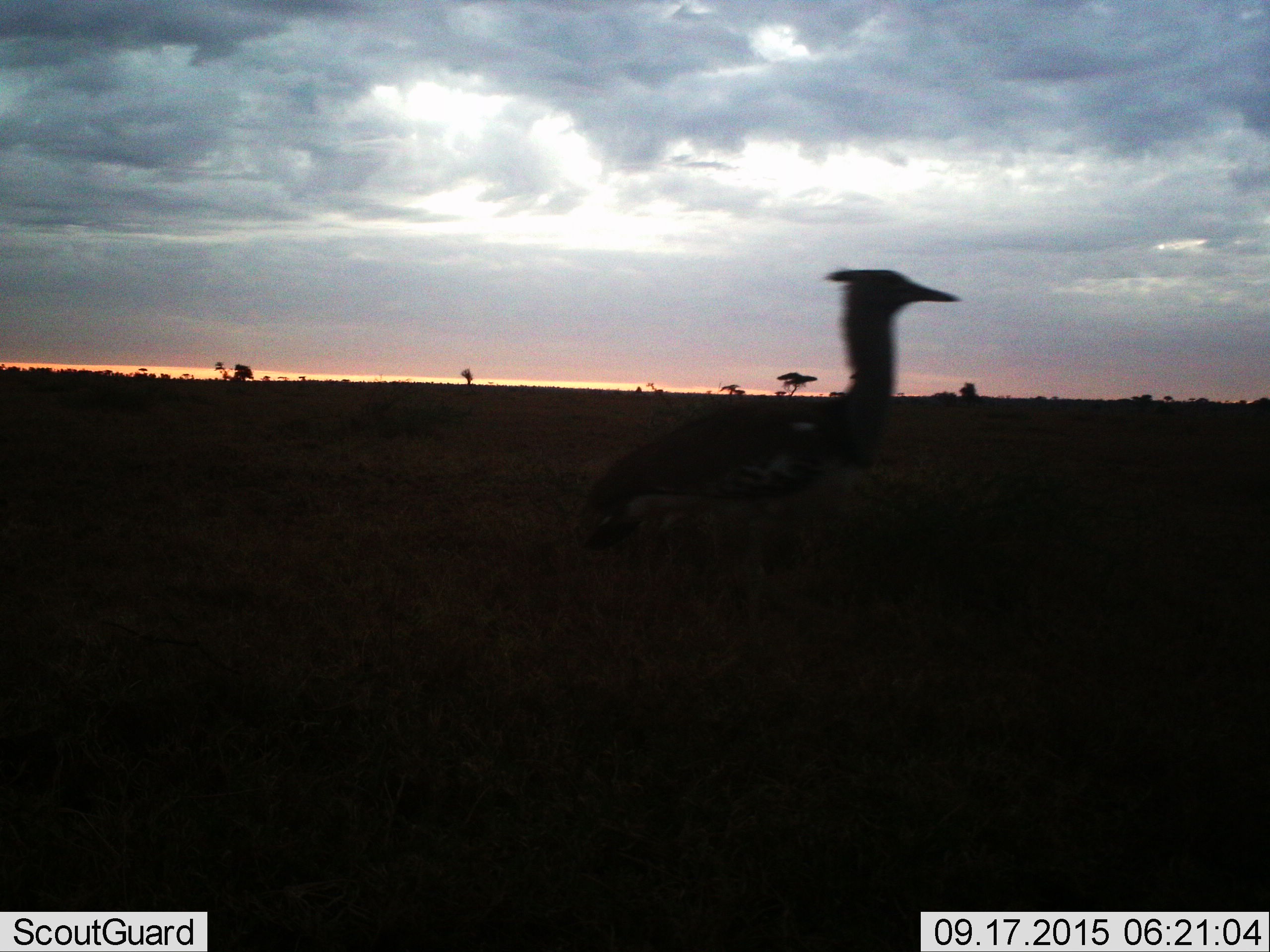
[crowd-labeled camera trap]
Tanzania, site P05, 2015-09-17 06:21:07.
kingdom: Animalia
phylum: Chordata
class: Aves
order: Otidiformes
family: Otididae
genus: Ardeotis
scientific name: Ardeotis kori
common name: kori bustard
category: koribustard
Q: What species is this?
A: Koribustard (kori bustard) (Ardeotis kori).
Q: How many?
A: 1.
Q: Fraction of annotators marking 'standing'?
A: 50%.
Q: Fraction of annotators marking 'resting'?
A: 17%.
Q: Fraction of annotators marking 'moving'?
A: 50%.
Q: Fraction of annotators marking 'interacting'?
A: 0%.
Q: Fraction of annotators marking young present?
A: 17%.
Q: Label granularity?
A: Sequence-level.